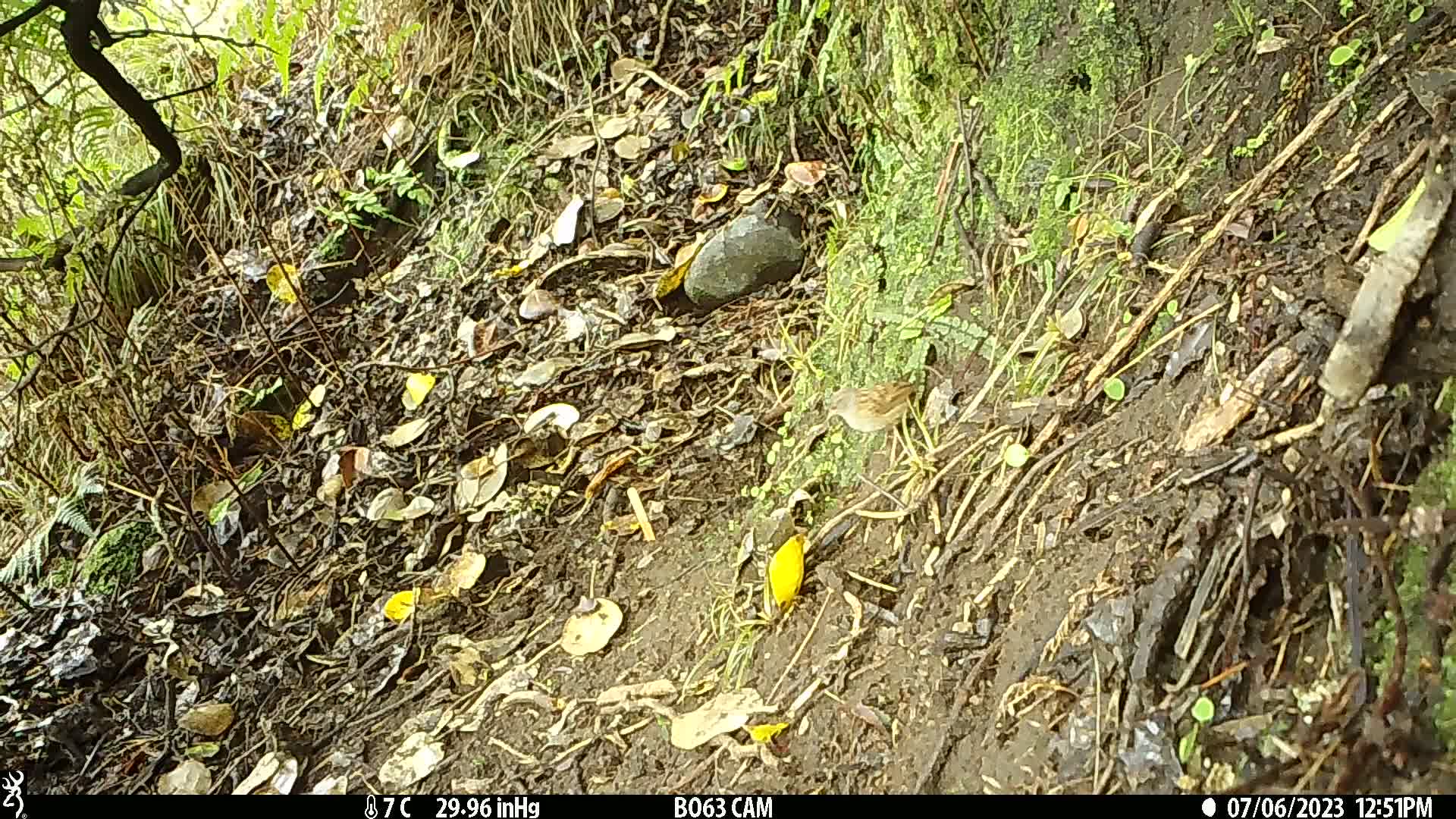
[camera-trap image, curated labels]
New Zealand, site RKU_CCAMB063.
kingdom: Animalia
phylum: Chordata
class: Aves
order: Passeriformes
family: Prunellidae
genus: Prunella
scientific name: Prunella modularis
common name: dunnock